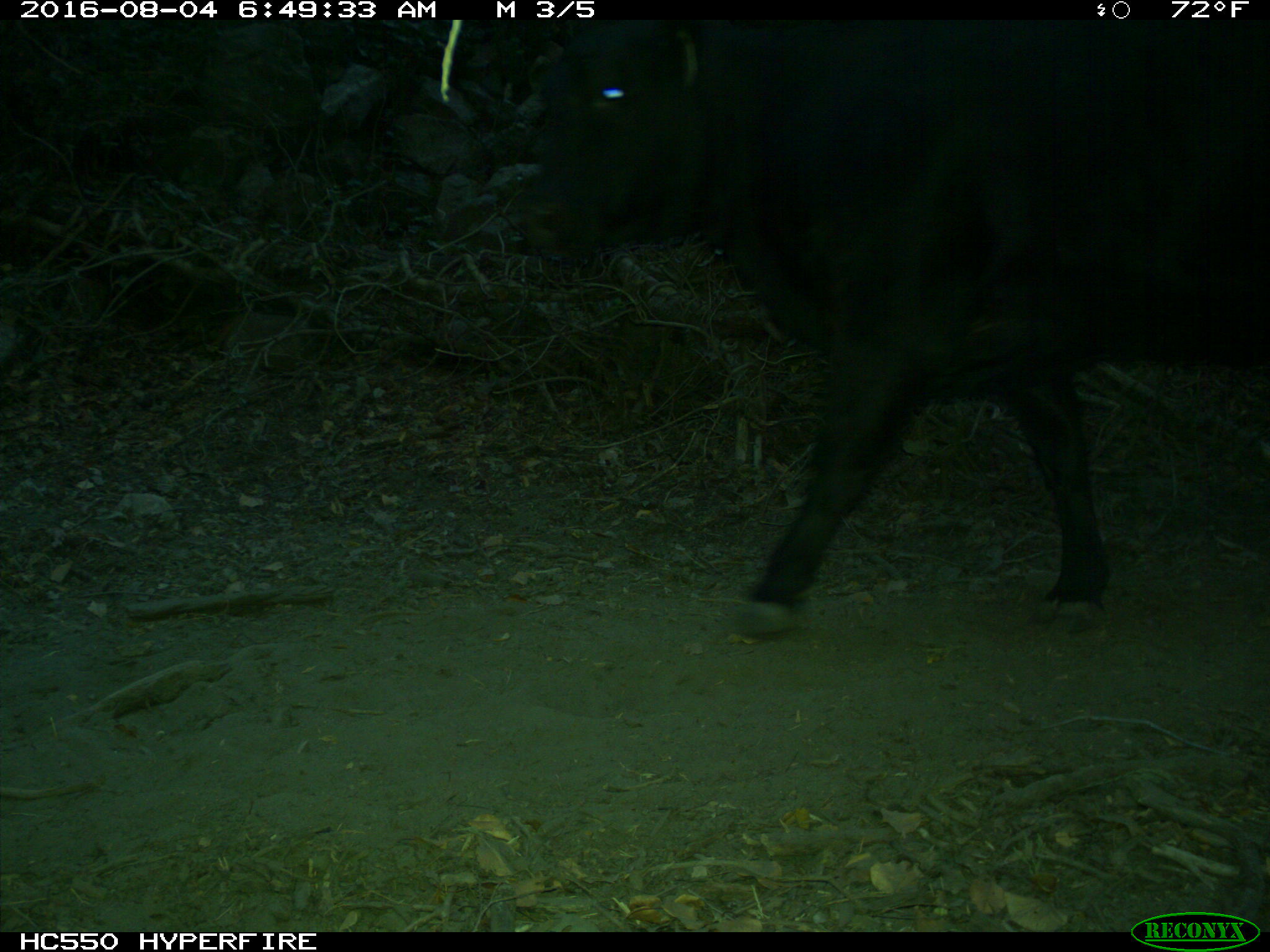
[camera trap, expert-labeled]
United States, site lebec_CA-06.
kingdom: Animalia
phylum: Chordata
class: Mammalia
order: Artiodactyla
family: Bovidae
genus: Bos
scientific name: Bos taurus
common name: domestic cow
Bos taurus (domestic cow).